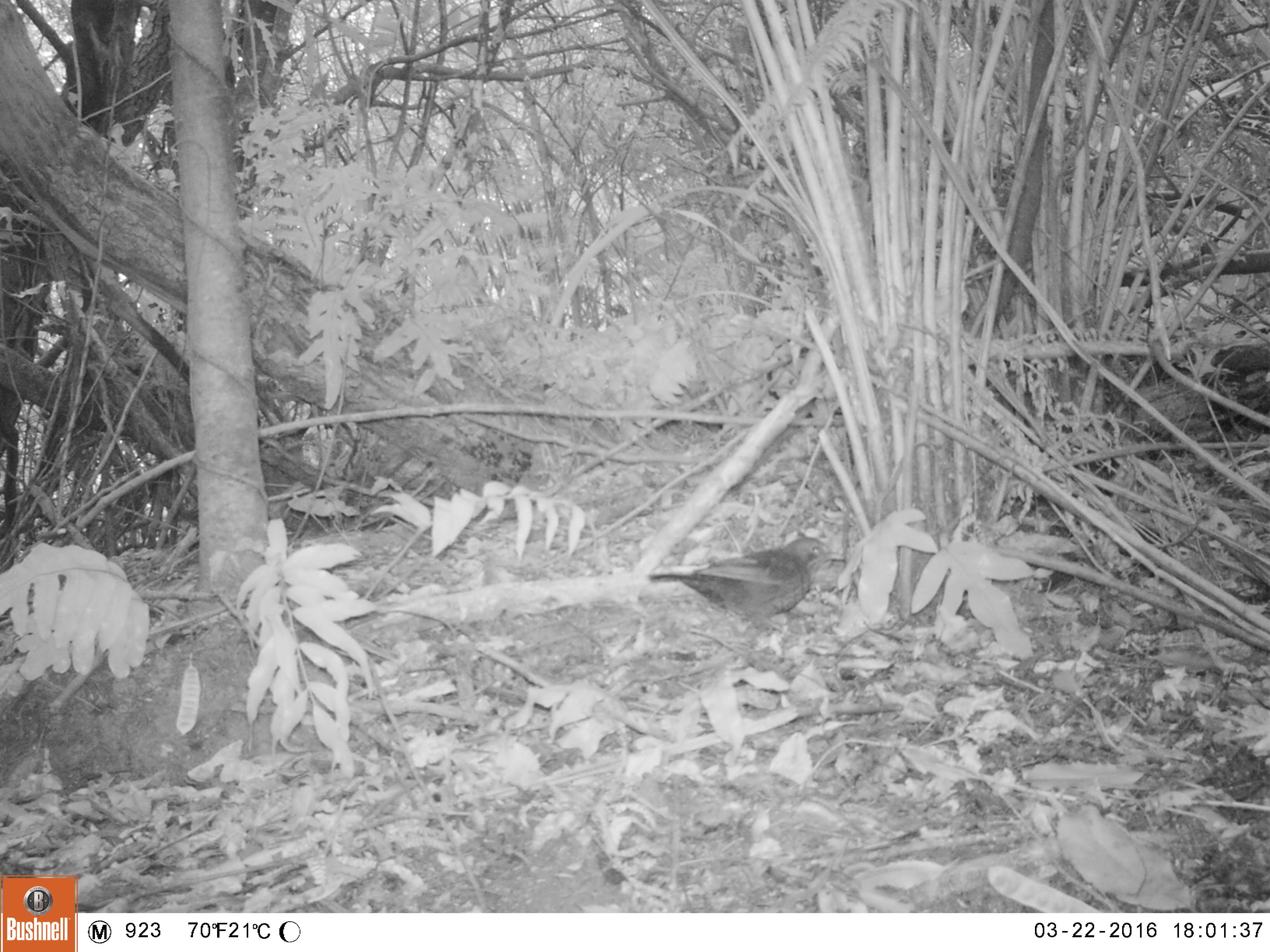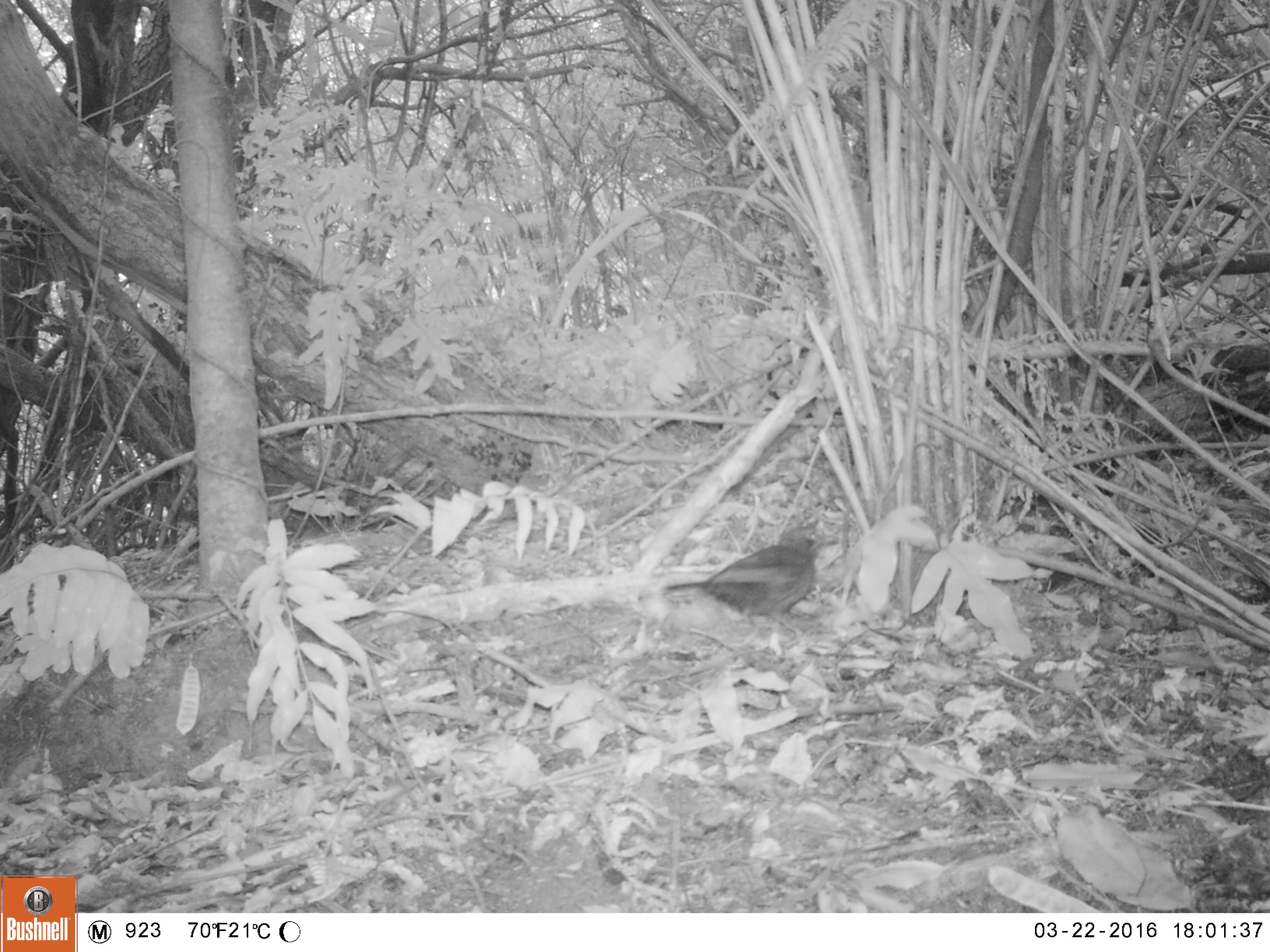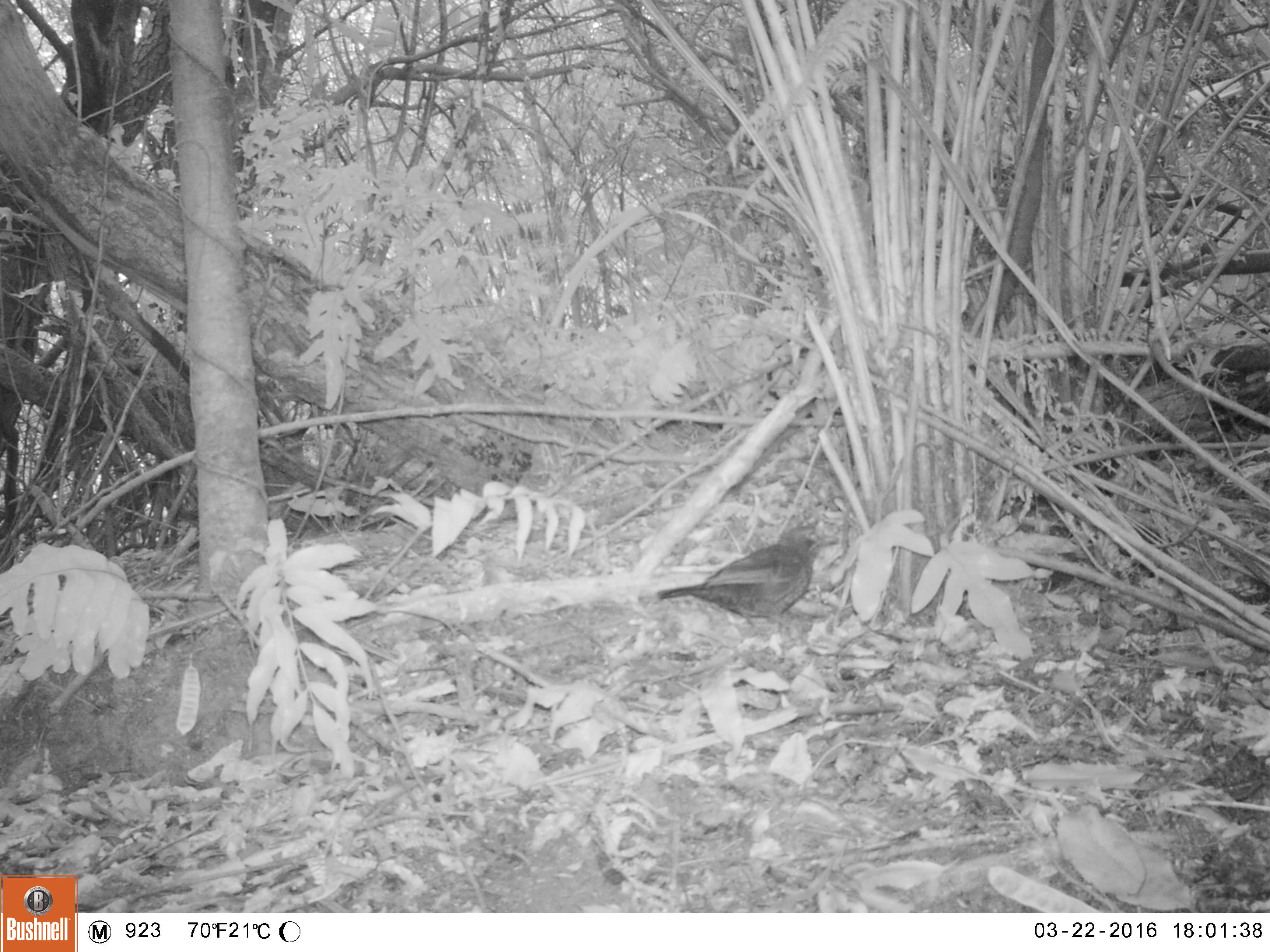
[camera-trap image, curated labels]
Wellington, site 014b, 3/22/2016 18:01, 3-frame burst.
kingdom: Animalia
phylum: Chordata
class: Aves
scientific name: Aves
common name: bird